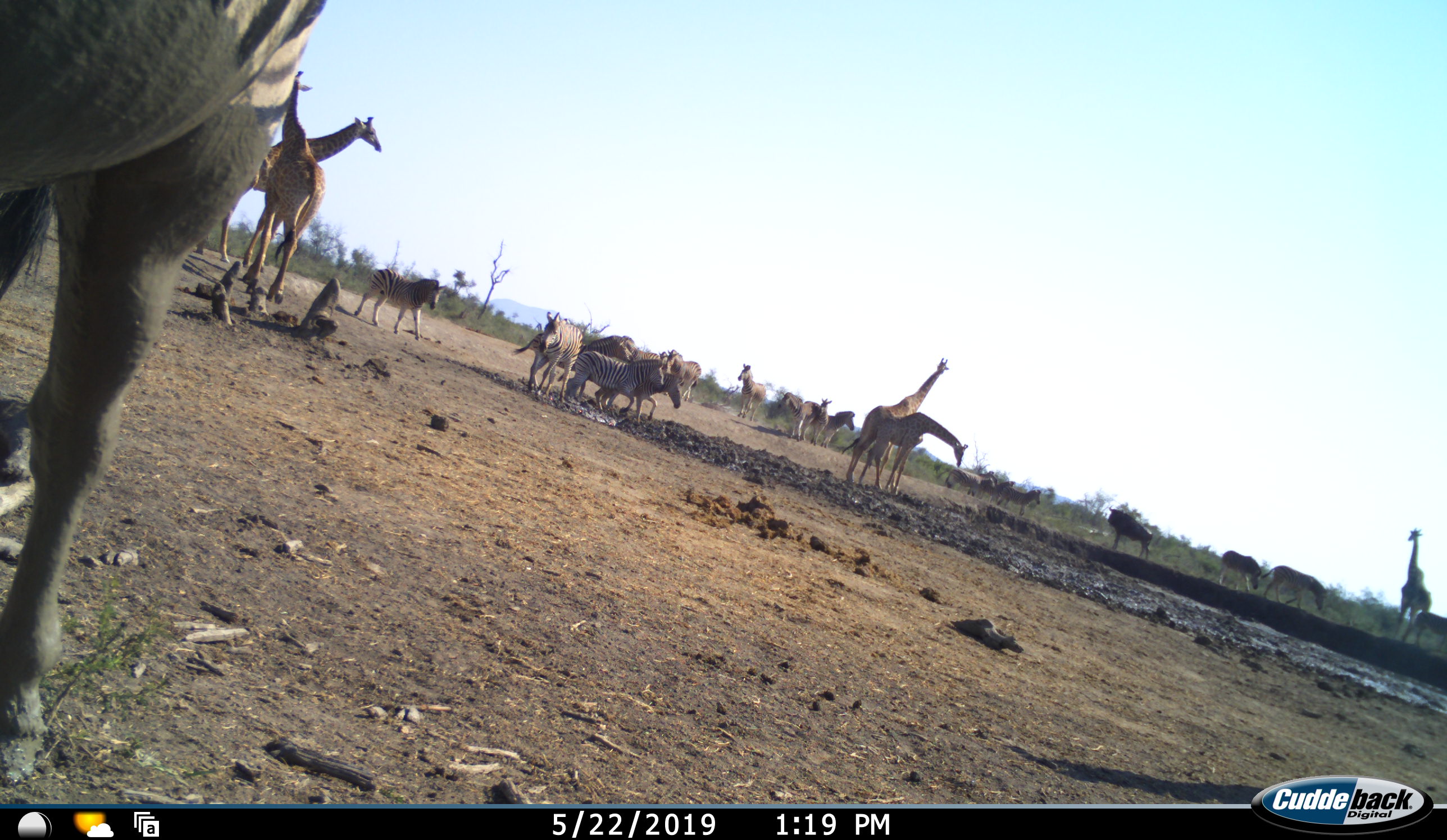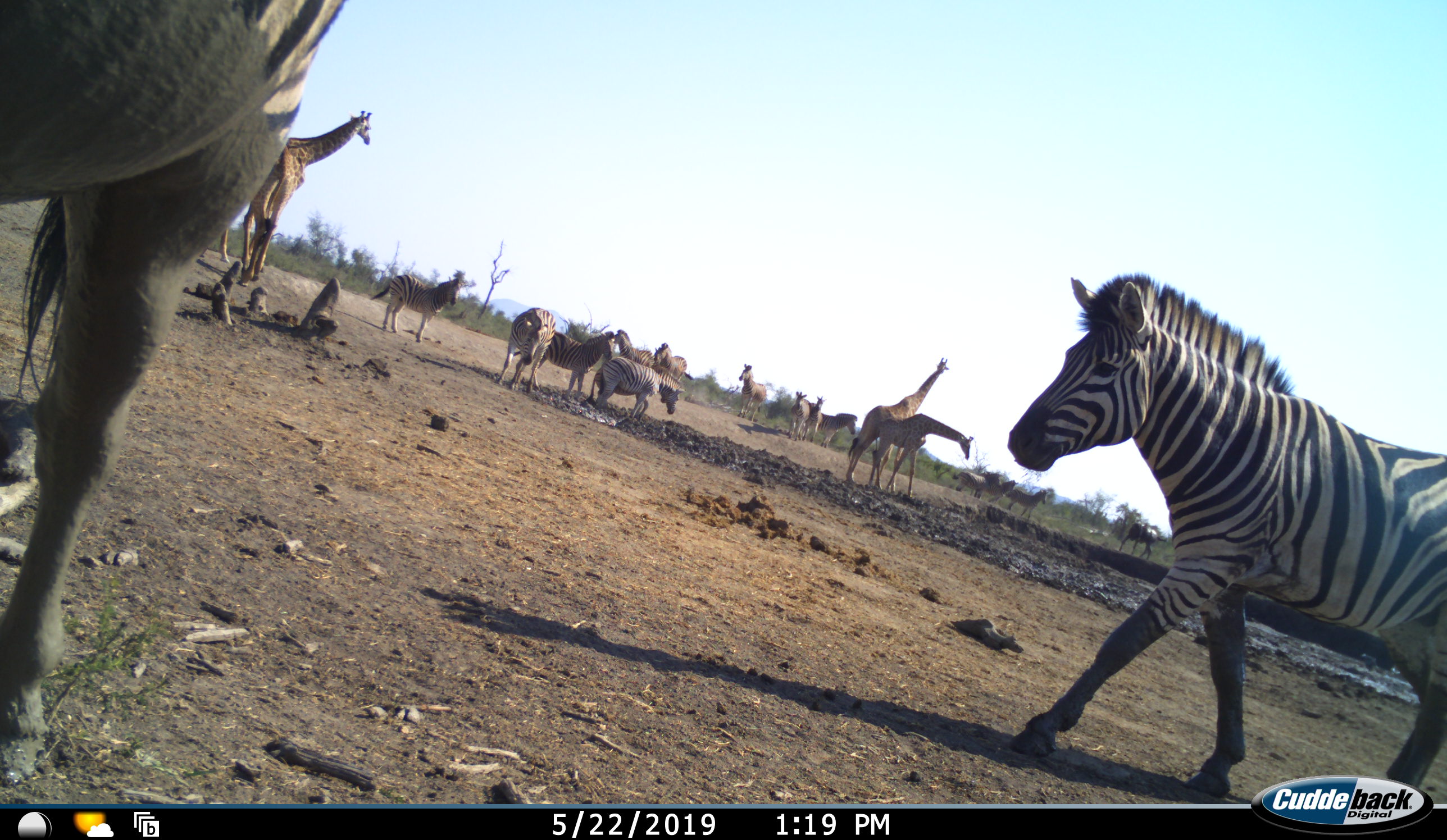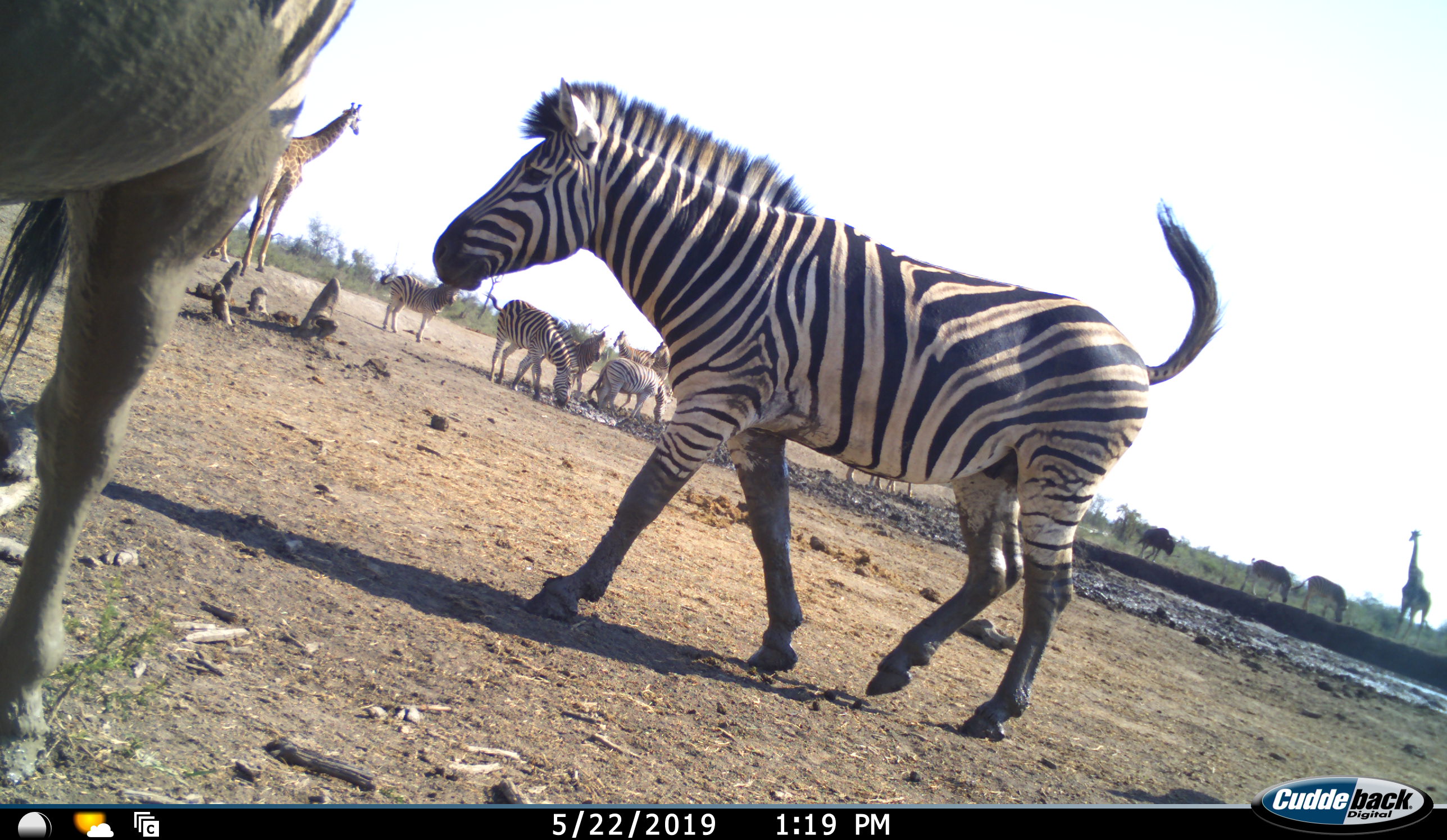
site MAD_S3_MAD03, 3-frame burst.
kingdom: Animalia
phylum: Chordata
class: Mammalia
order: Artiodactyla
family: Giraffidae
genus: Giraffa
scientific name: Giraffa camelopardalis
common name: giraffe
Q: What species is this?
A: Giraffe (Giraffa camelopardalis).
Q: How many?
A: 5.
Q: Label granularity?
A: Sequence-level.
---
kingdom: Animalia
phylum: Chordata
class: Mammalia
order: Artiodactyla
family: Bovidae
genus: Connochaetes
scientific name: Connochaetes taurinus taurinus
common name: blue wildebeest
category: wildebeestblue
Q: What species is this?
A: Wildebeestblue (blue wildebeest) (Connochaetes taurinus taurinus).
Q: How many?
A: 1.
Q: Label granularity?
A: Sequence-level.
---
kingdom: Animalia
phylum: Chordata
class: Mammalia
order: Perissodactyla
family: Equidae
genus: Equus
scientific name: Equus quagga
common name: plains zebra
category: zebraplains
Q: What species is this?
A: Zebraplains (plains zebra) (Equus quagga).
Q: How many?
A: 11-50.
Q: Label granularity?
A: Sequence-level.